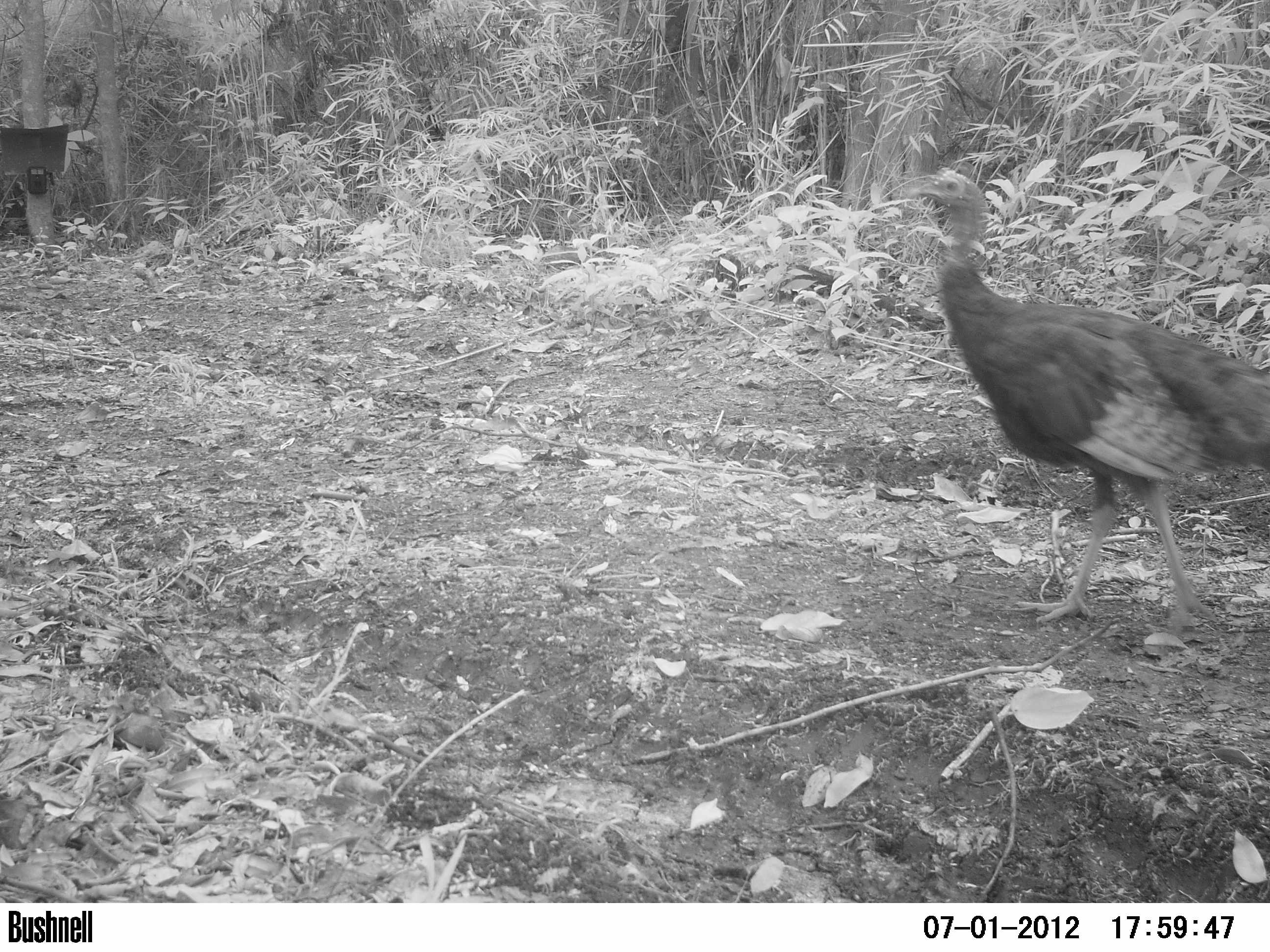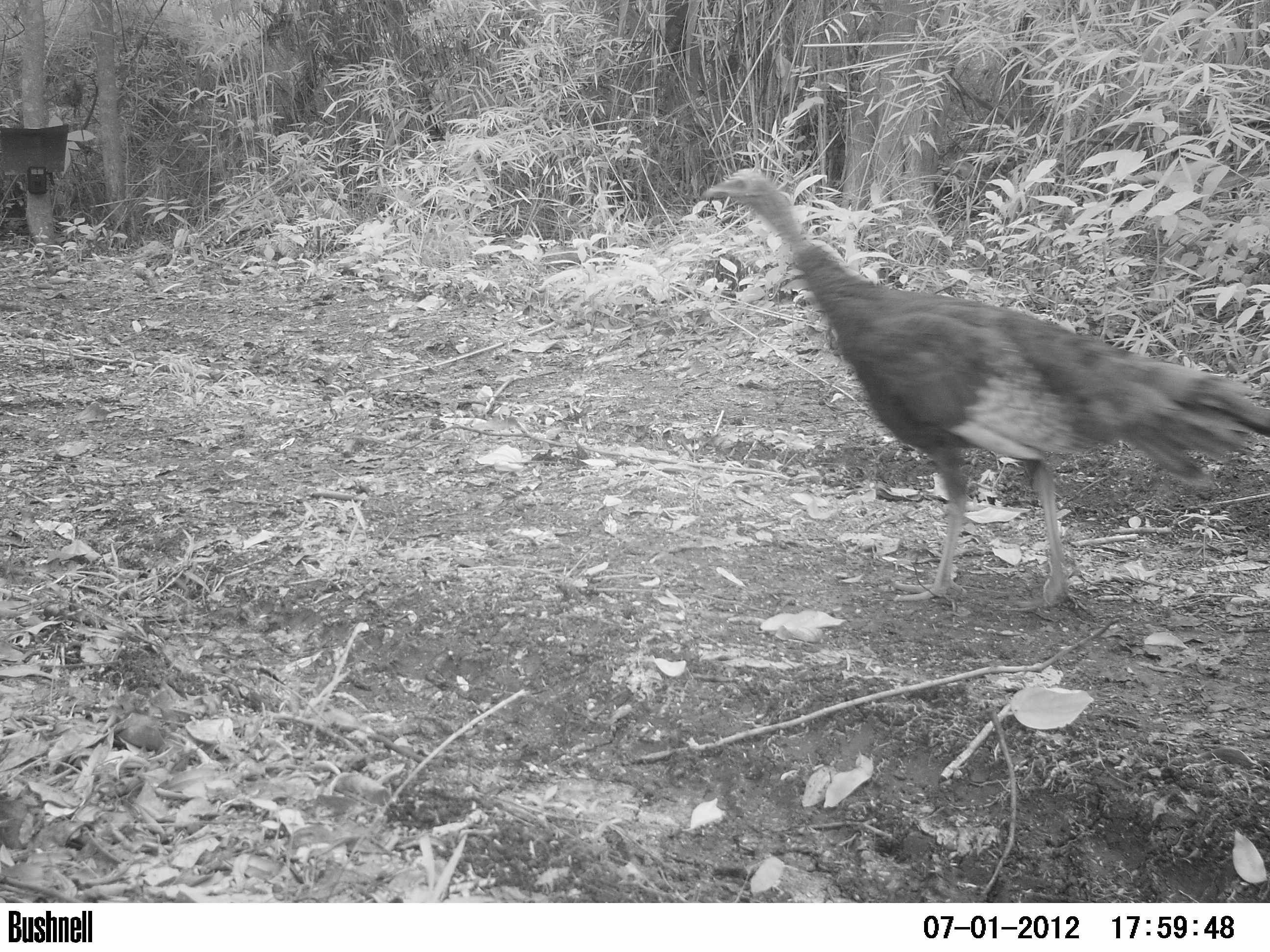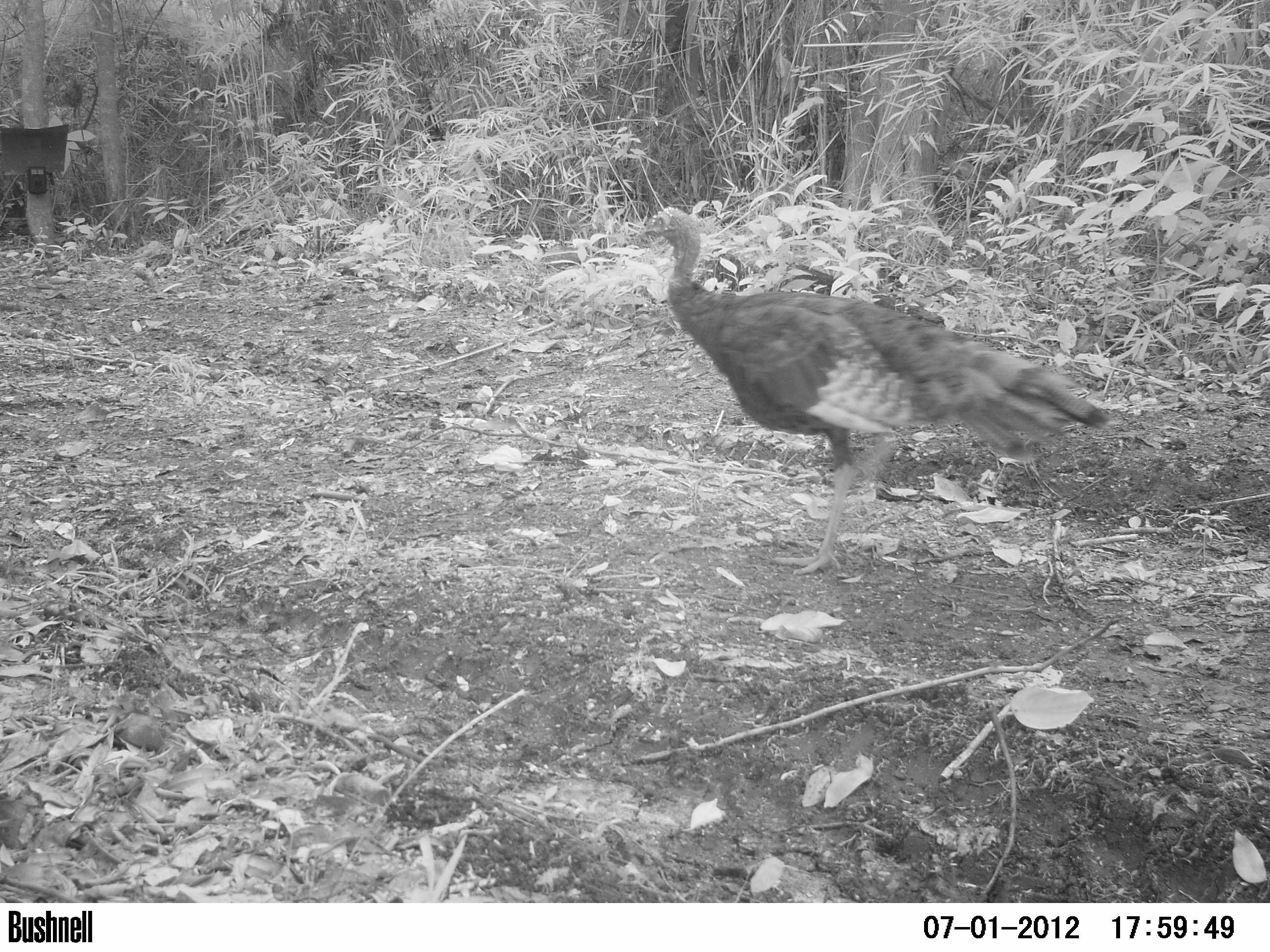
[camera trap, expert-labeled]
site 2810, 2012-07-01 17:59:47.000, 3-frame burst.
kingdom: Animalia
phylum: Chordata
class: Aves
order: Galliformes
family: Phasianidae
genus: Meleagris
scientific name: Meleagris ocellata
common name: ocellated turkey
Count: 1.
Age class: adult.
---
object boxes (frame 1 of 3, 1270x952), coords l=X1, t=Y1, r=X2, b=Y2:
meleagris ocellata: l=901, t=166, r=1269, b=644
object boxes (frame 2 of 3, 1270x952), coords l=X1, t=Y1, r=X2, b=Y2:
meleagris ocellata: l=701, t=164, r=1270, b=612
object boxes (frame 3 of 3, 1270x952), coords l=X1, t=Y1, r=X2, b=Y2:
meleagris ocellata: l=634, t=205, r=1115, b=575